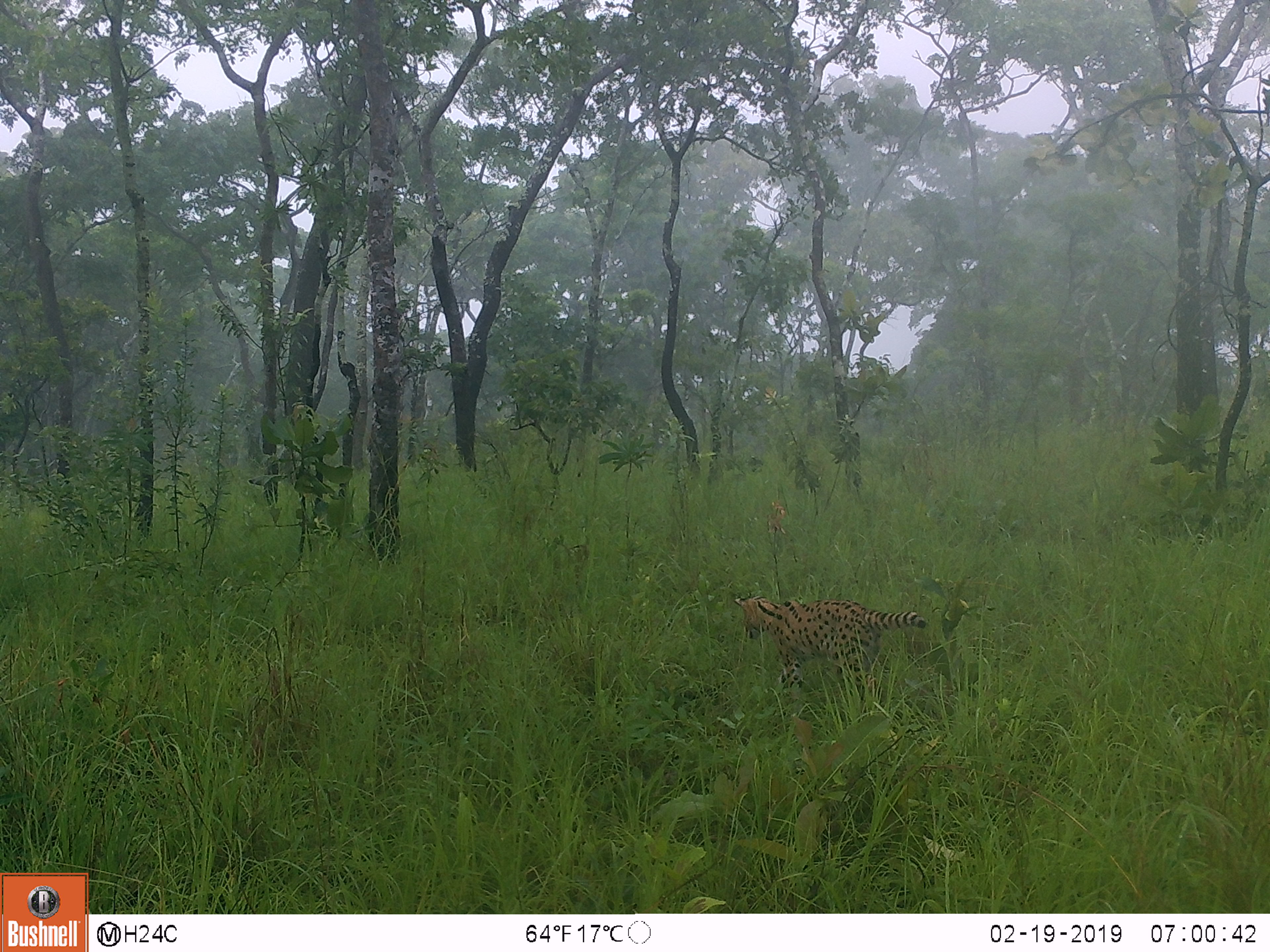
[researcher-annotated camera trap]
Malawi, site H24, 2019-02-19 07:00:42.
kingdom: Animalia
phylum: Chordata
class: Mammalia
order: Carnivora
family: Felidae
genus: Leptailurus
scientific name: Leptailurus serval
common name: serval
Serval (Leptailurus serval), count 1.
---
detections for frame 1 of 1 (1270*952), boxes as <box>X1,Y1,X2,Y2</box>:
serval: <box>730,590,924,696</box>